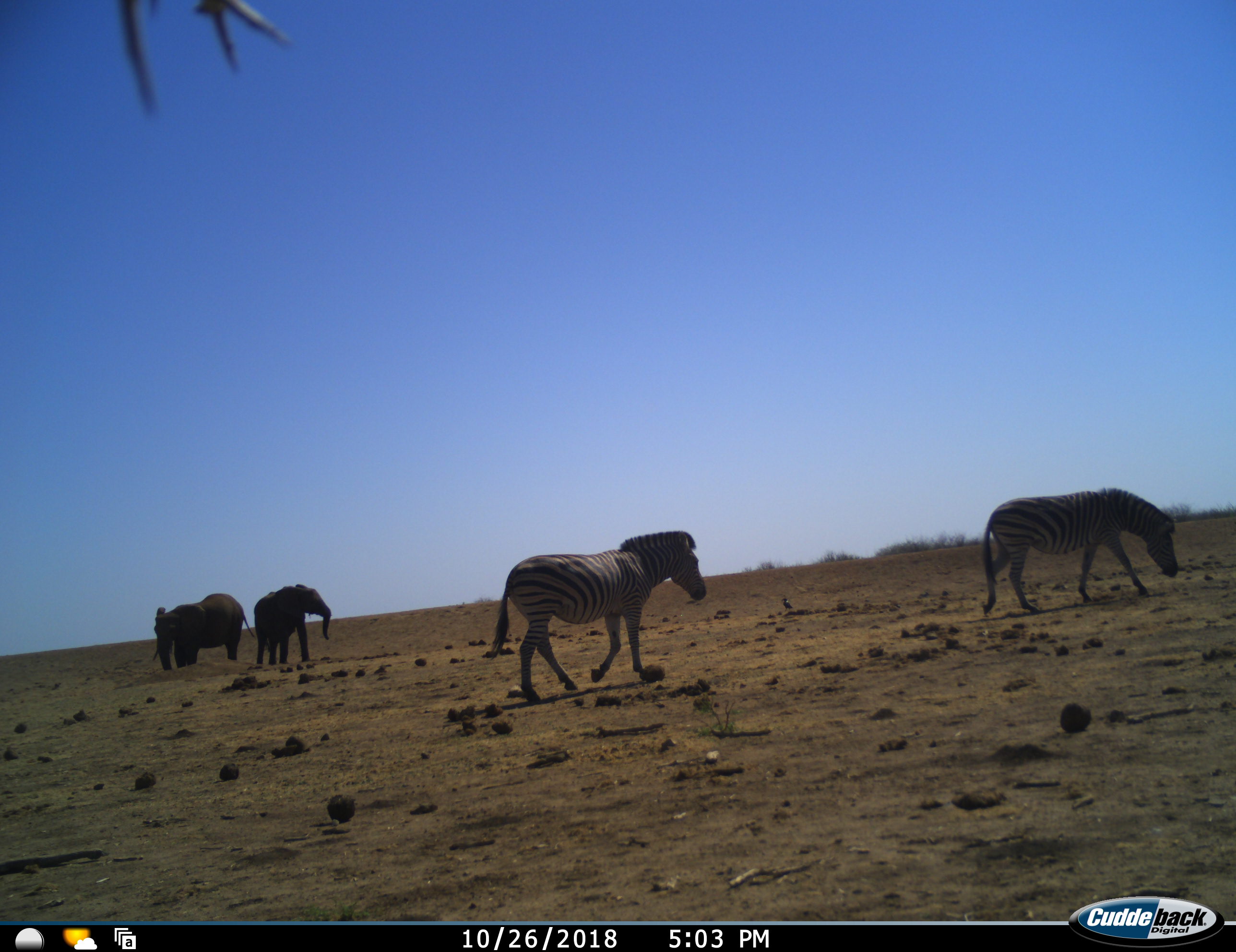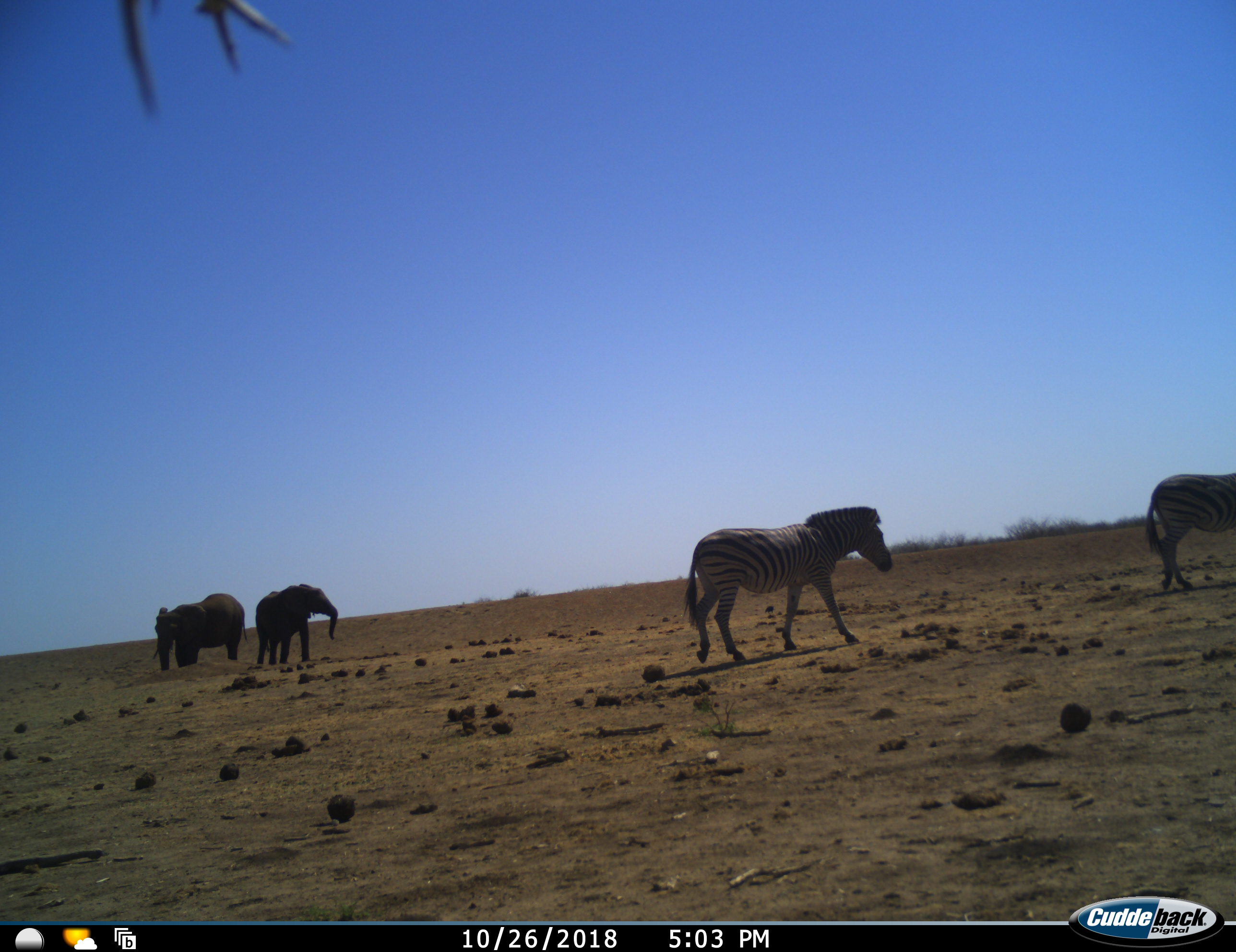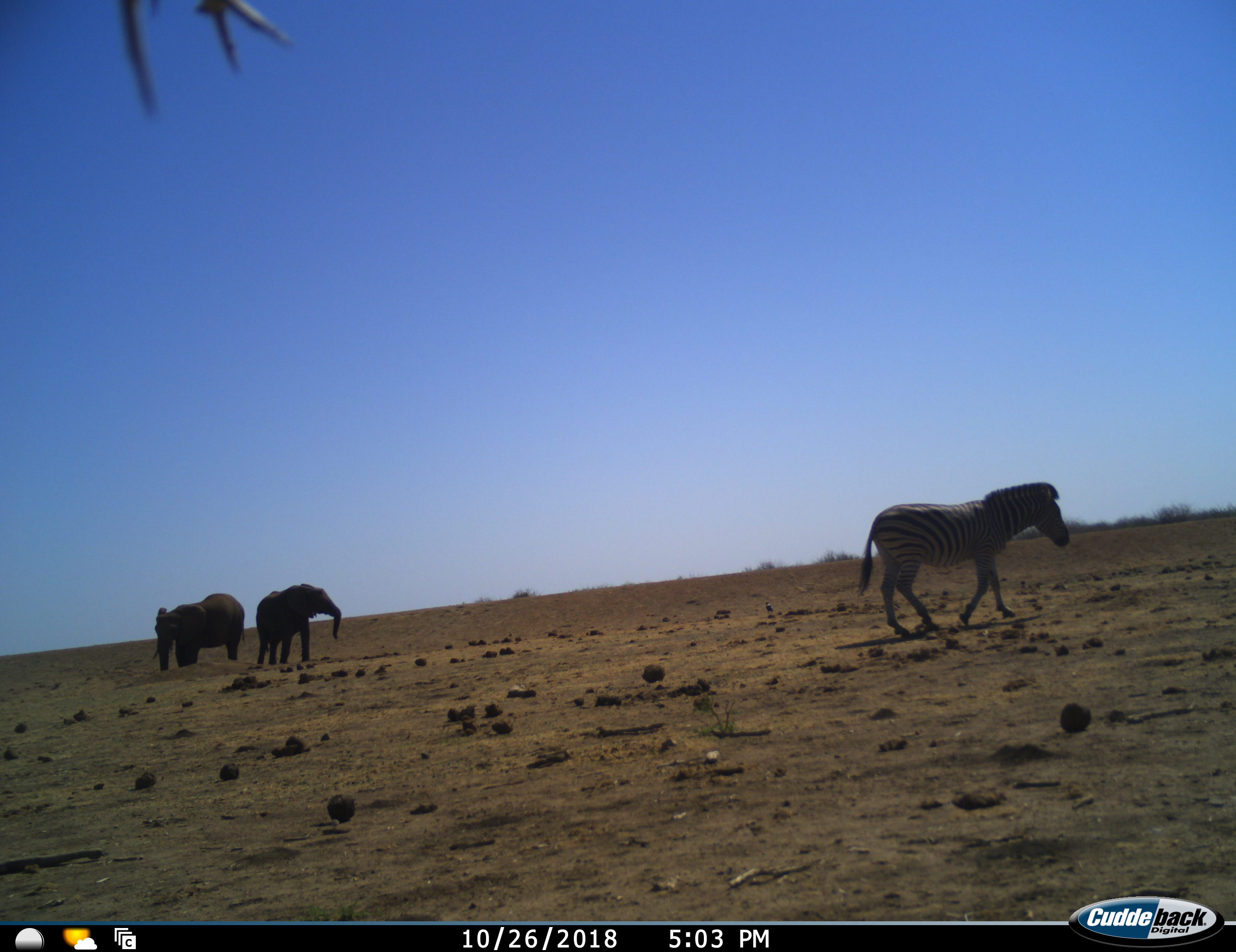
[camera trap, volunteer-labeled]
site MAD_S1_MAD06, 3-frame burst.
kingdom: Animalia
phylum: Chordata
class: Mammalia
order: Proboscidea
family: Elephantidae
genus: Loxodonta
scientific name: Loxodonta africana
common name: african bush elephant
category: elephant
Elephant (african bush elephant) (Loxodonta africana), count 2. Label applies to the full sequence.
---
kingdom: Animalia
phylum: Chordata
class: Mammalia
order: Perissodactyla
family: Equidae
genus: Equus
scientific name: Equus quagga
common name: plains zebra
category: zebraplains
Zebraplains (plains zebra) (Equus quagga), count 2. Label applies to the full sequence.